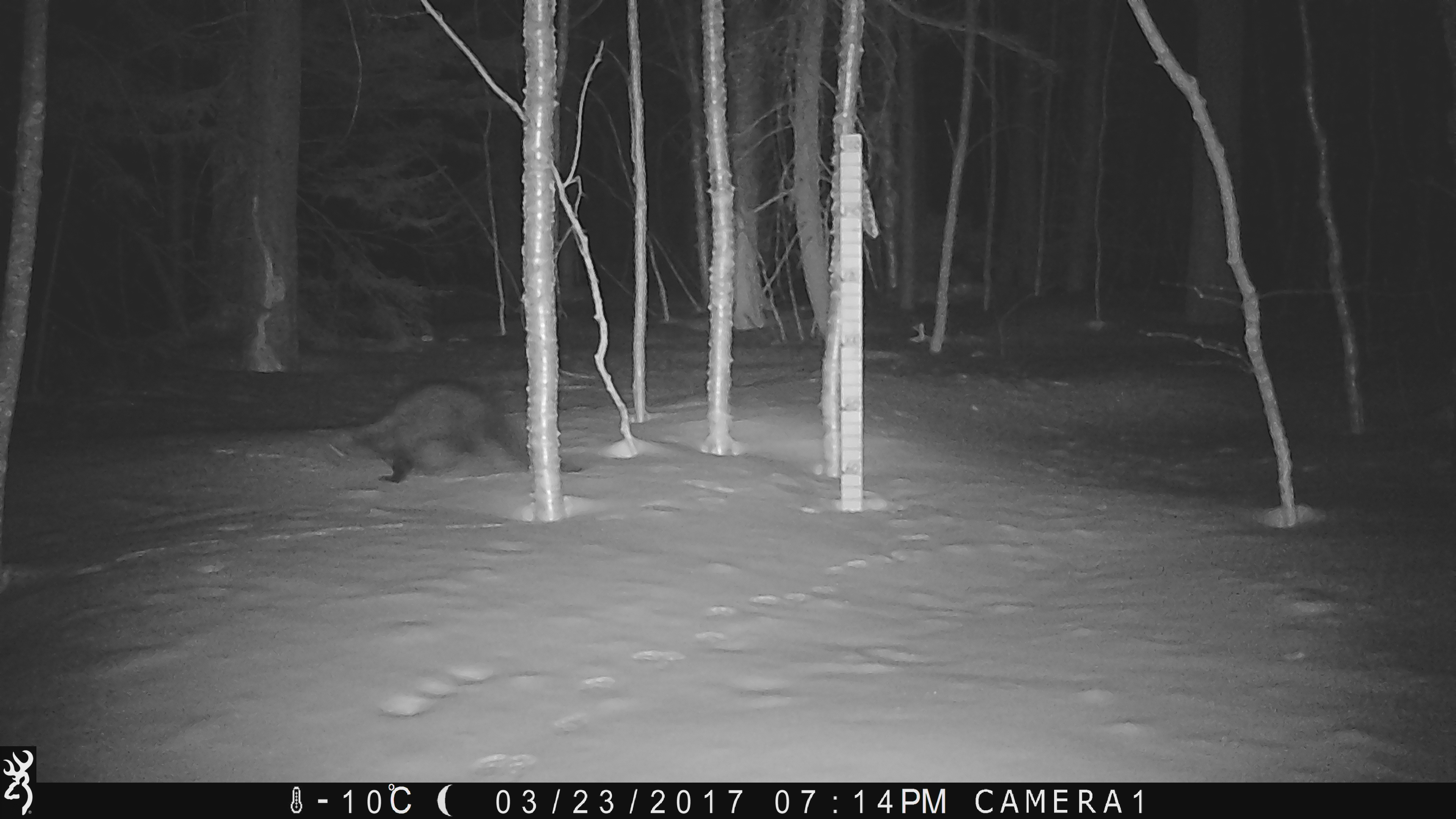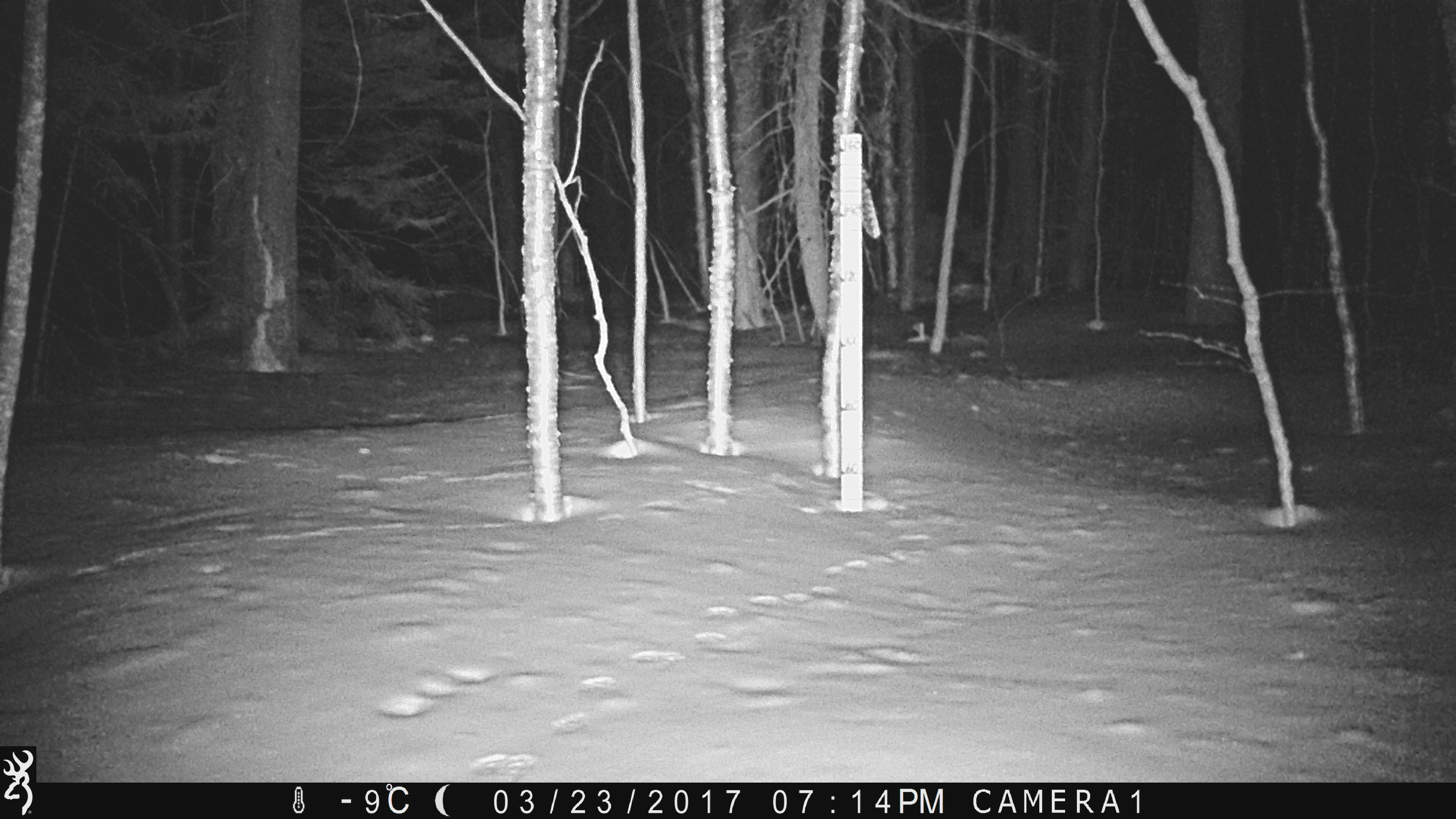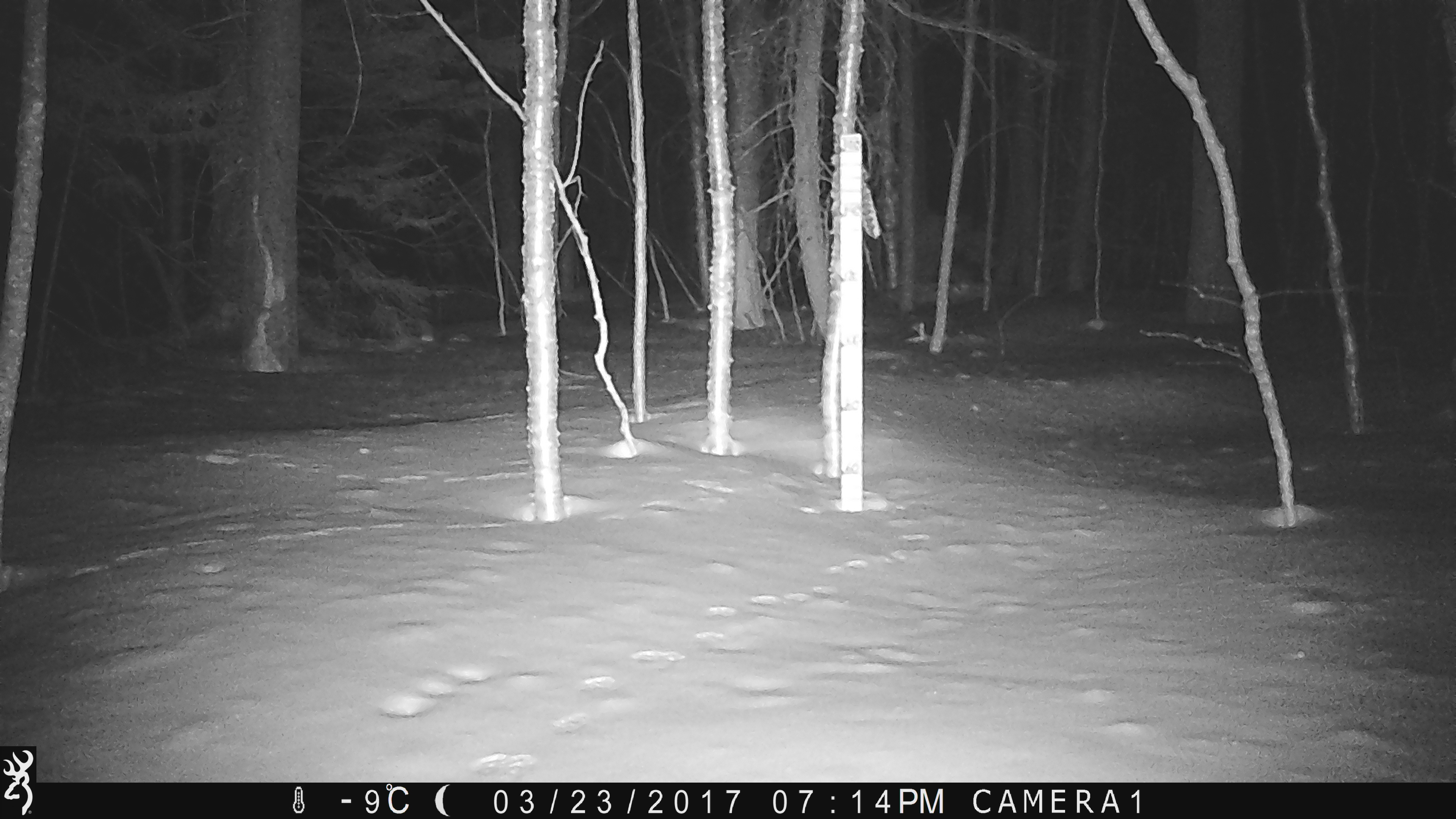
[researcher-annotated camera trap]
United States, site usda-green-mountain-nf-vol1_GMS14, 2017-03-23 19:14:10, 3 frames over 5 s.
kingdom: Animalia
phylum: Chordata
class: Mammalia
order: Carnivora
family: Mustelidae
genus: Pekania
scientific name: Pekania pennanti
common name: fisher